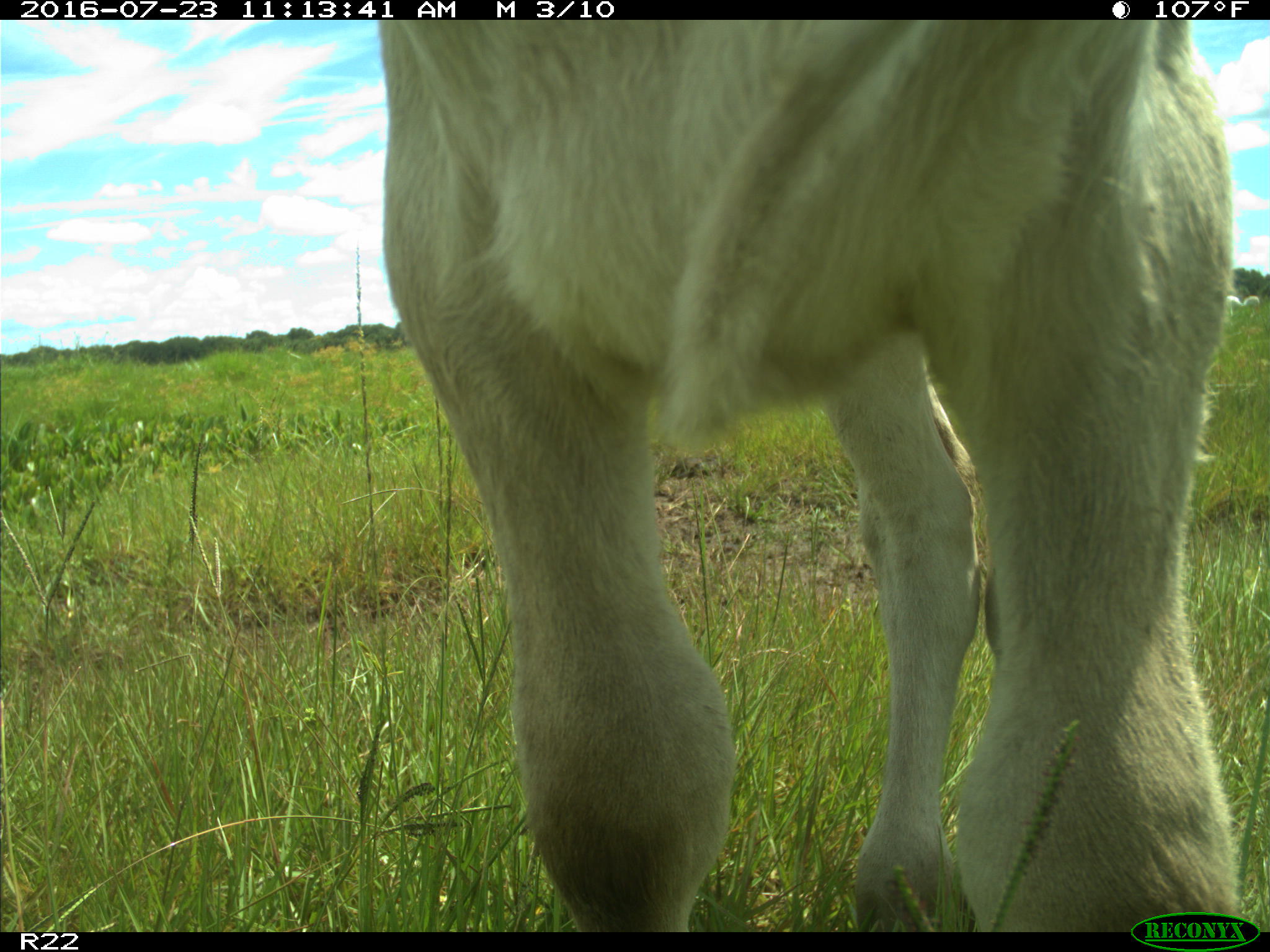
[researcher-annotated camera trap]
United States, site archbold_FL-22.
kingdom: Animalia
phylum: Chordata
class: Mammalia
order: Artiodactyla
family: Bovidae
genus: Bos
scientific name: Bos taurus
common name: domestic cow